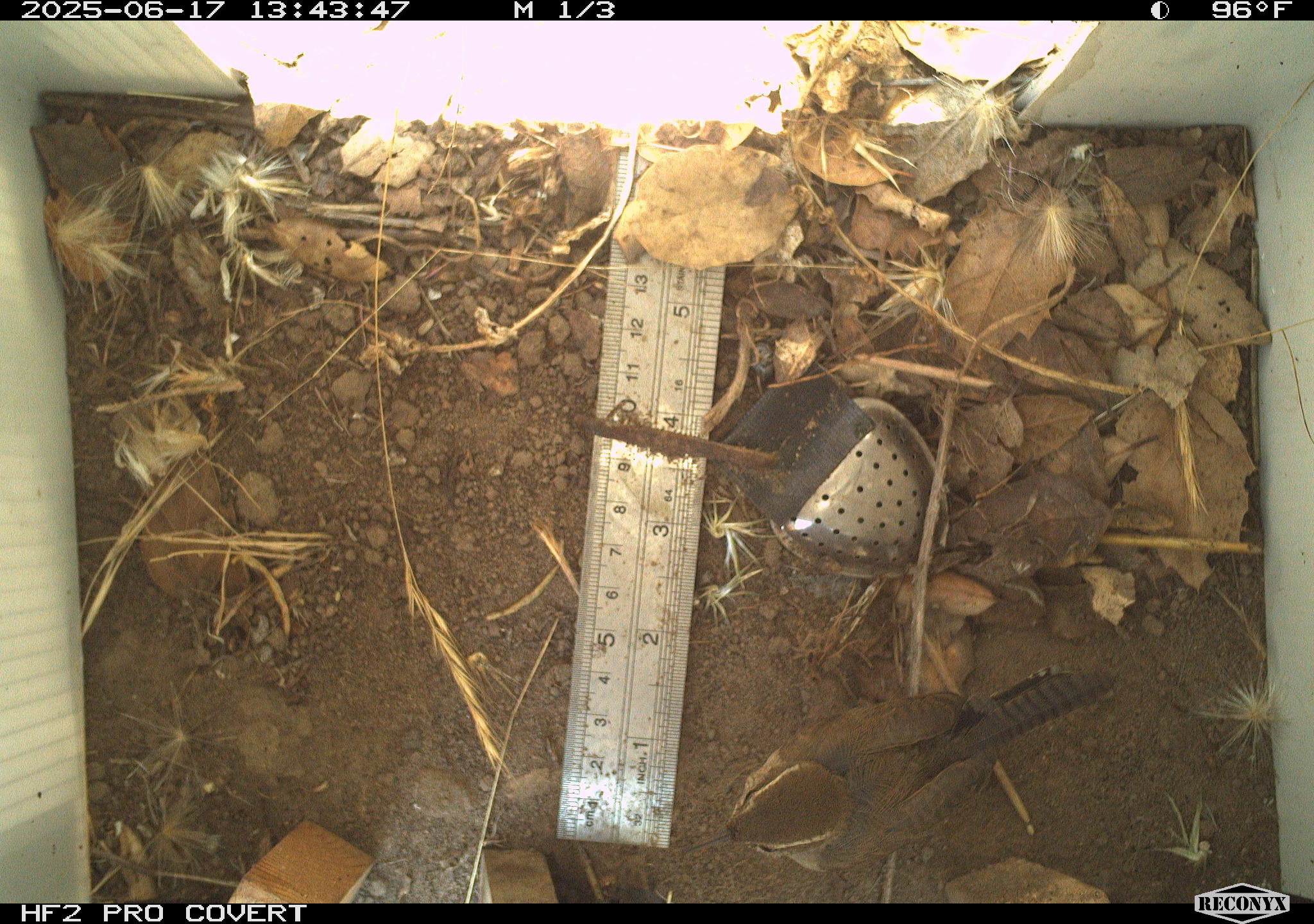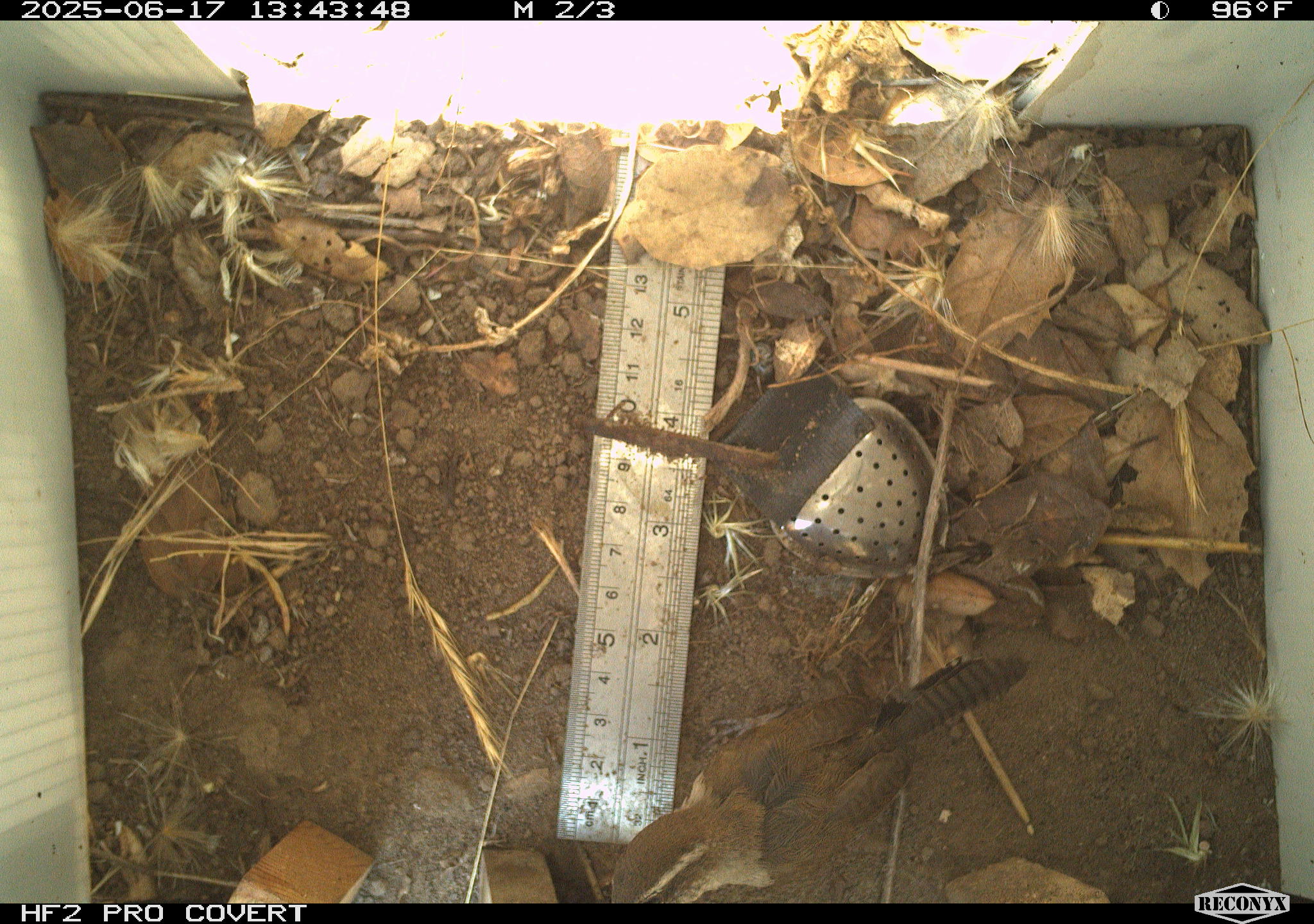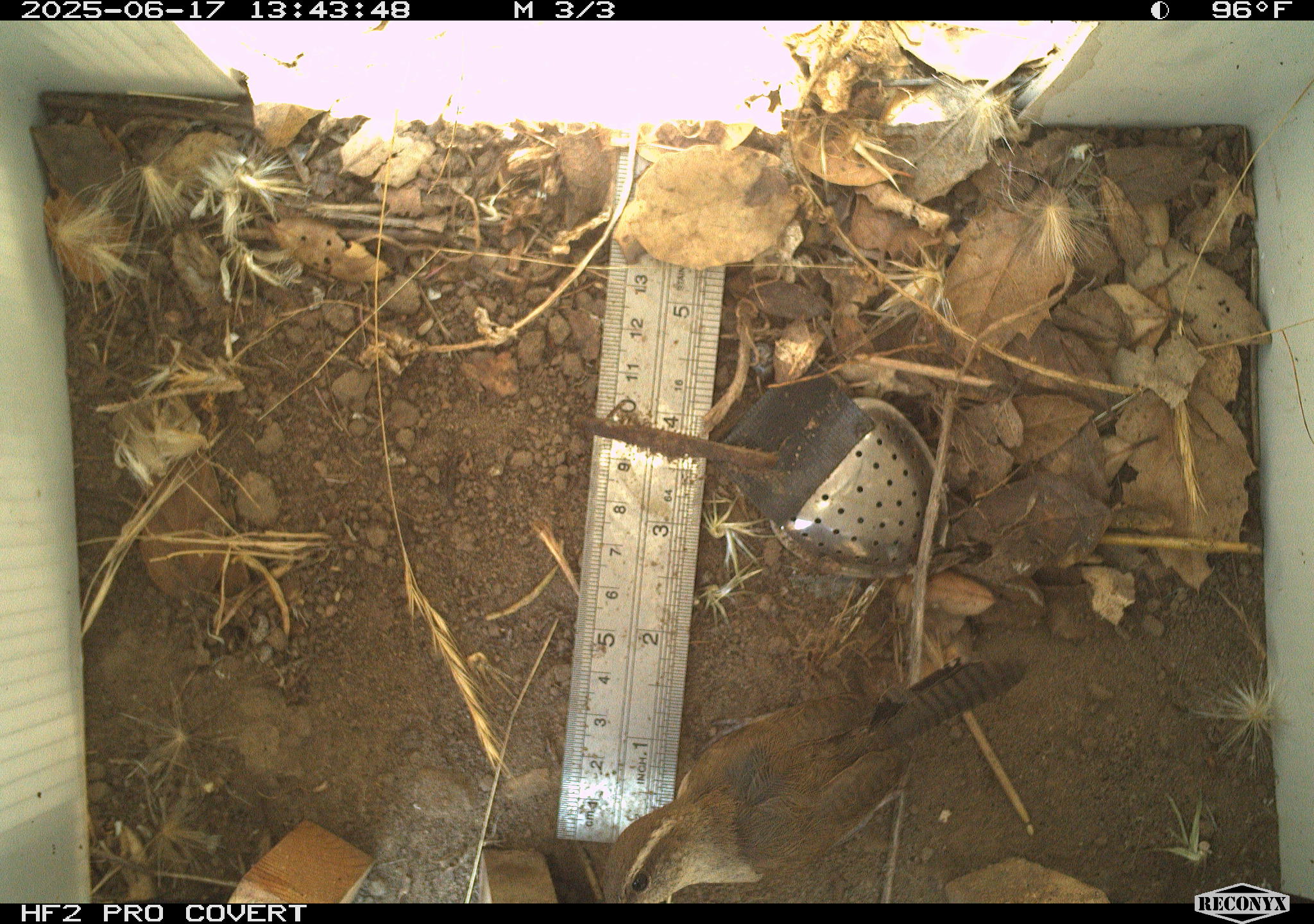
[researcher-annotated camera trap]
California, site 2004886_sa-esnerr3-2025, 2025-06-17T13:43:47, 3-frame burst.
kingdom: Animalia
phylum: Chordata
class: Aves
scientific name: Aves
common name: bird